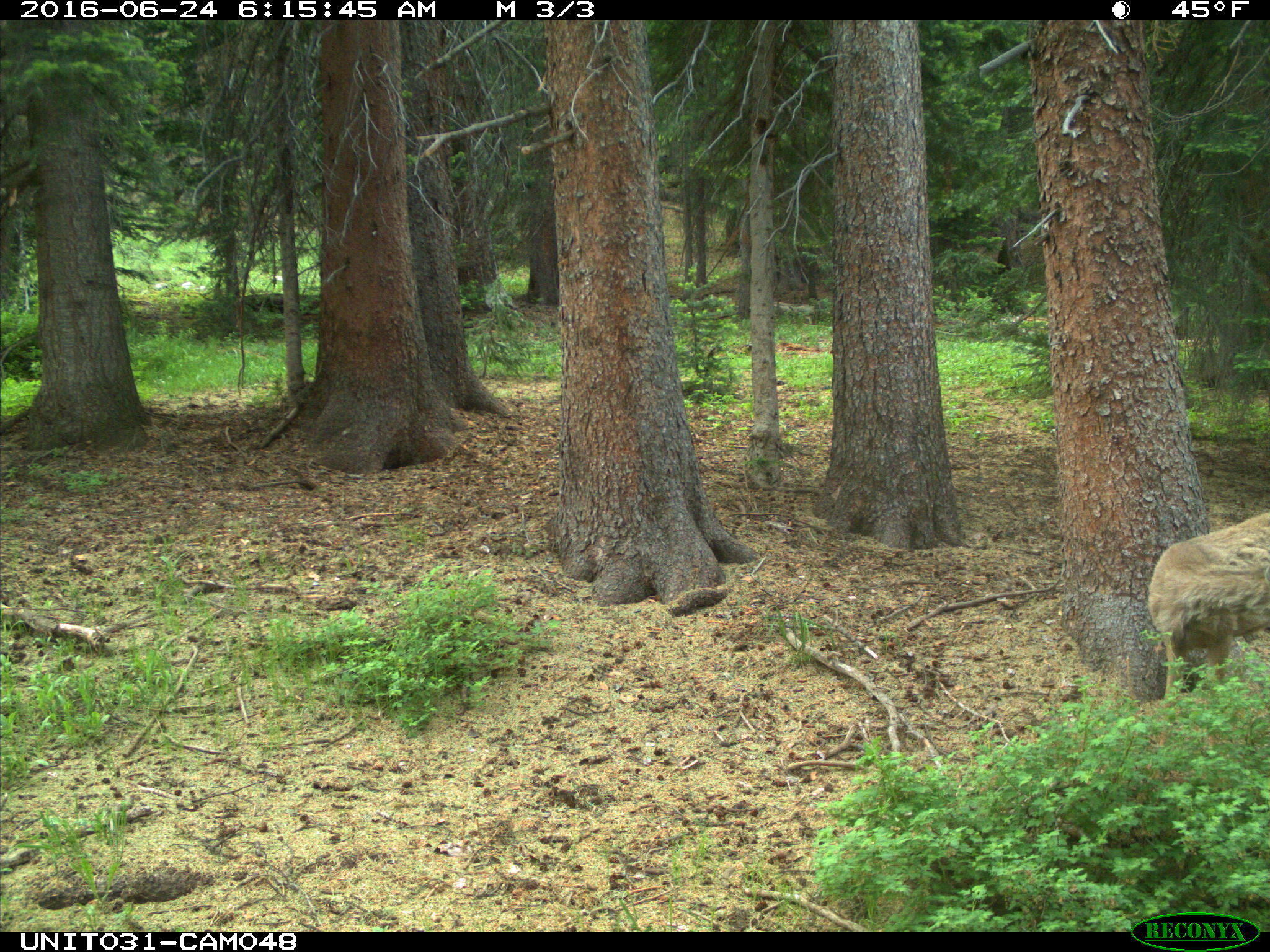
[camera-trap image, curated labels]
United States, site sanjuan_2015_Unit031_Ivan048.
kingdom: Animalia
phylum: Chordata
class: Mammalia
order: Artiodactyla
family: Cervidae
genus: Odocoileus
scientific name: Odocoileus hemionus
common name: mule deer